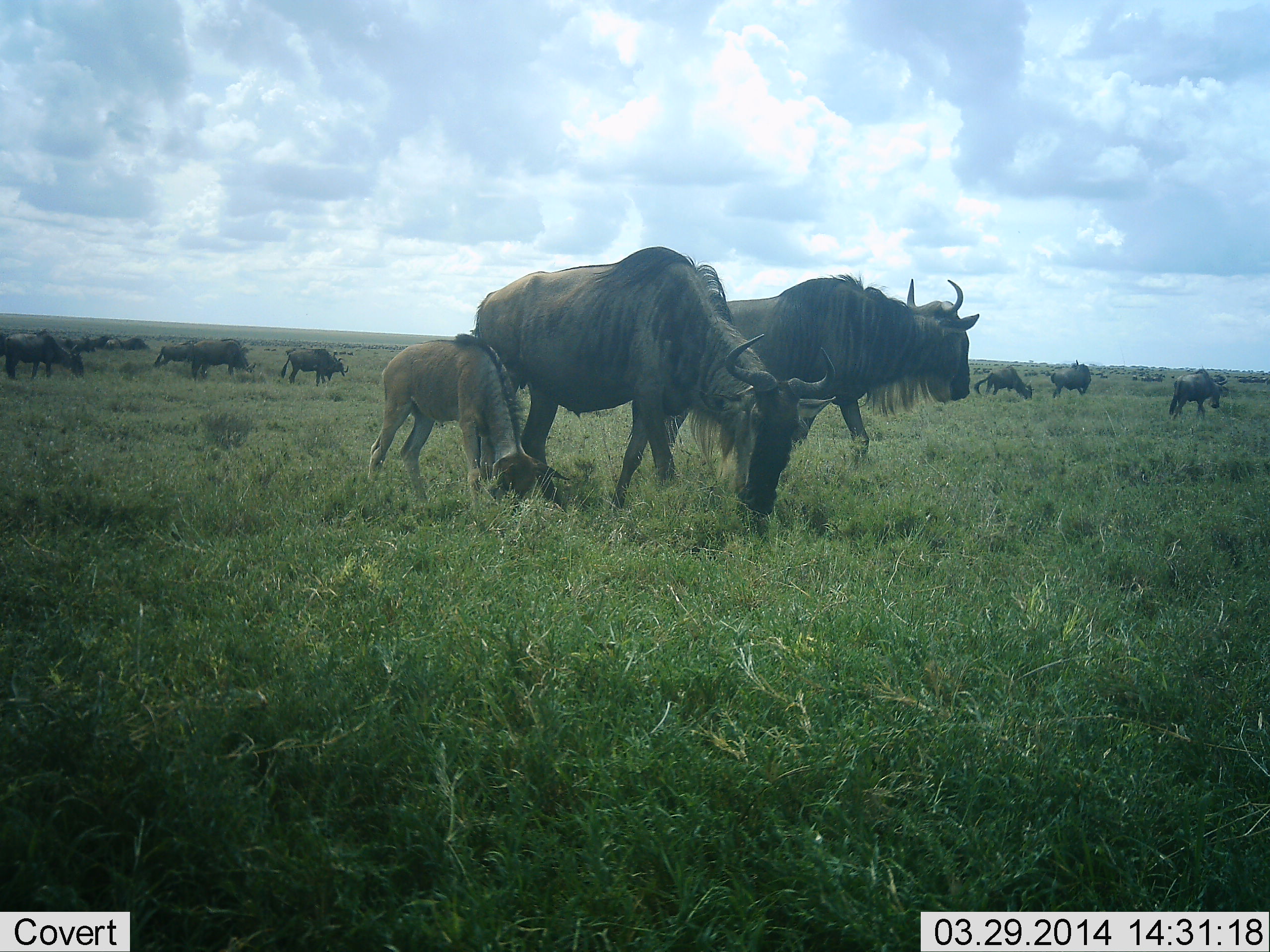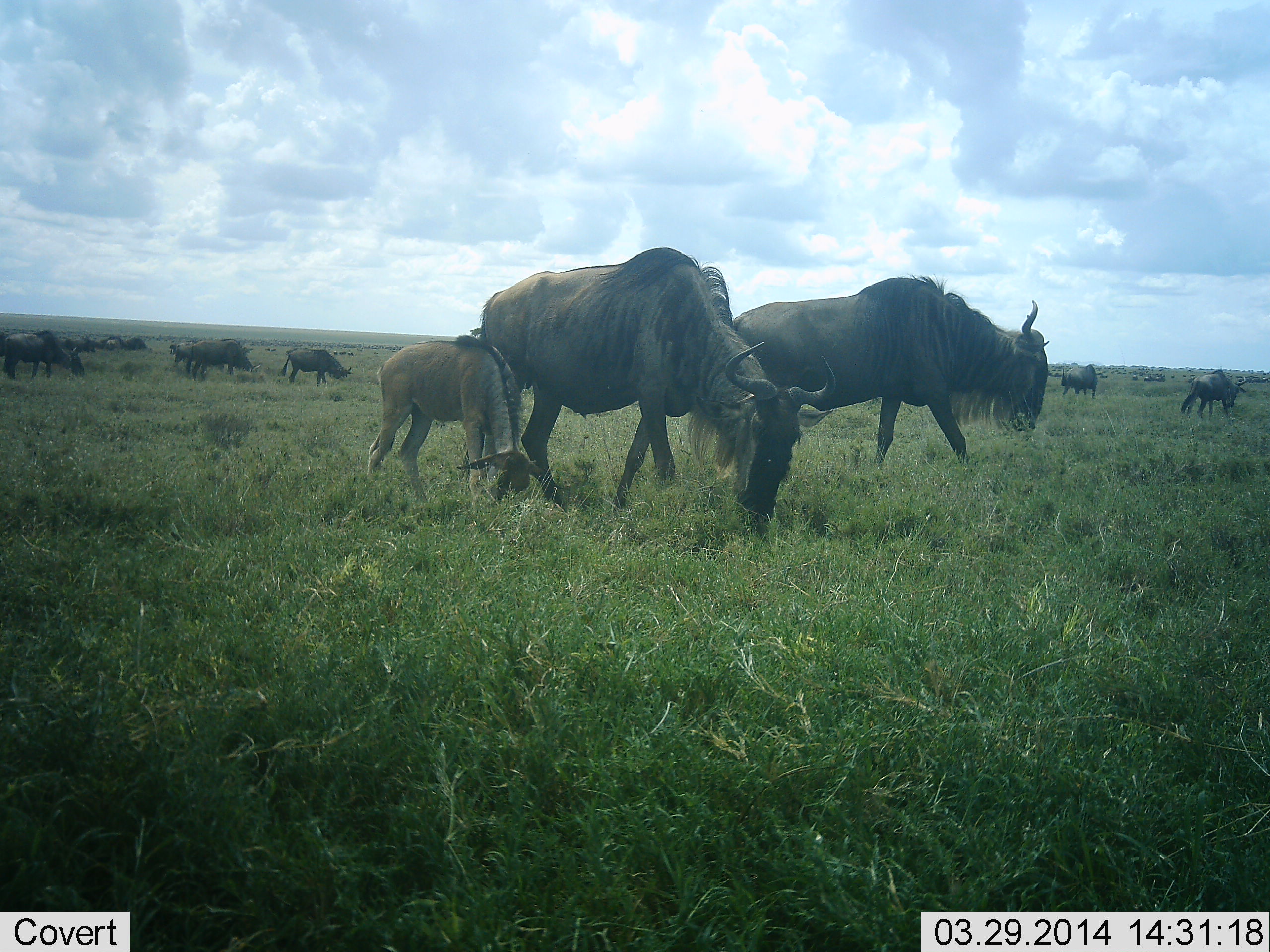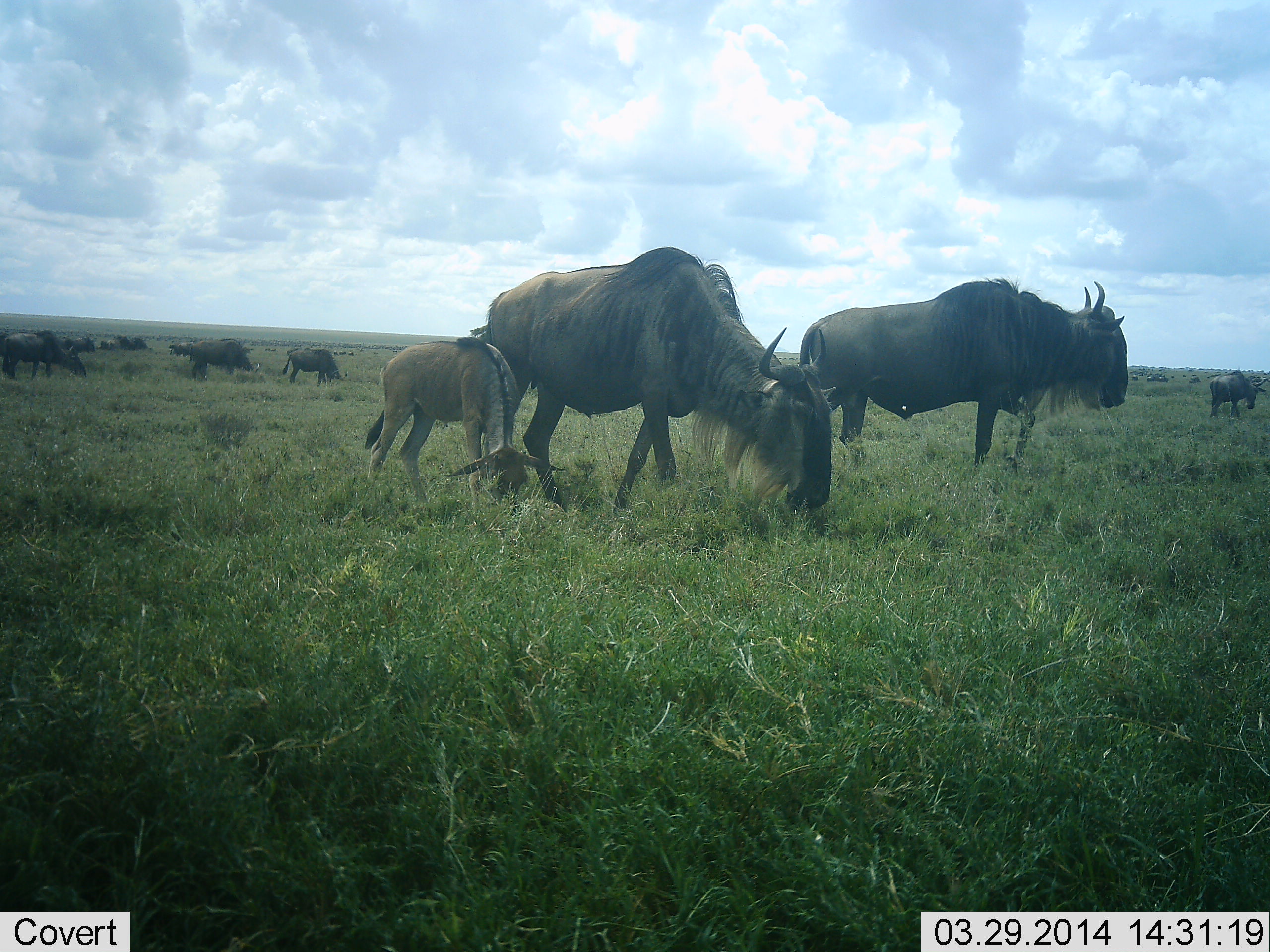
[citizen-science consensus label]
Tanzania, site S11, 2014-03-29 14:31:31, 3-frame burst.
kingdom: Animalia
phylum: Chordata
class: Mammalia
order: Artiodactyla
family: Bovidae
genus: Connochaetes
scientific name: Connochaetes taurinus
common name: blue wildebeest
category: wildebeest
Wildebeest (blue wildebeest) (Connochaetes taurinus), count 11-50. Behavior (volunteer vote fractions): standing 70%, resting 0%, moving 70%, interacting 0%. Young present (vote fraction): 100%. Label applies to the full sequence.